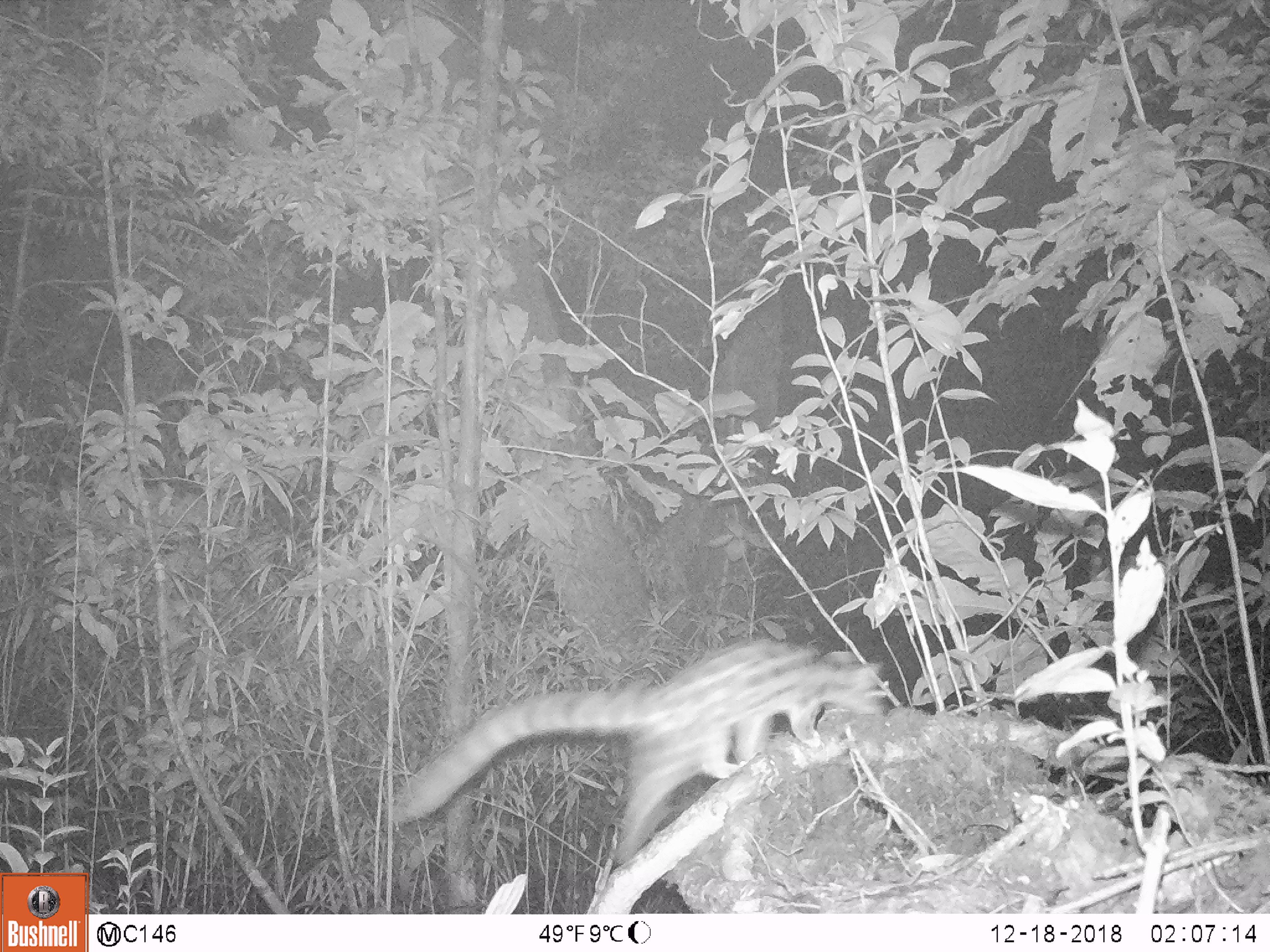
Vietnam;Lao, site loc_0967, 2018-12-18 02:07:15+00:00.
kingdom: Animalia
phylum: Chordata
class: Mammalia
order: Carnivora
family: Prionodontidae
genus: Prionodon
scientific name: Prionodon pardicolor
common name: spotted linsang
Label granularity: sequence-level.